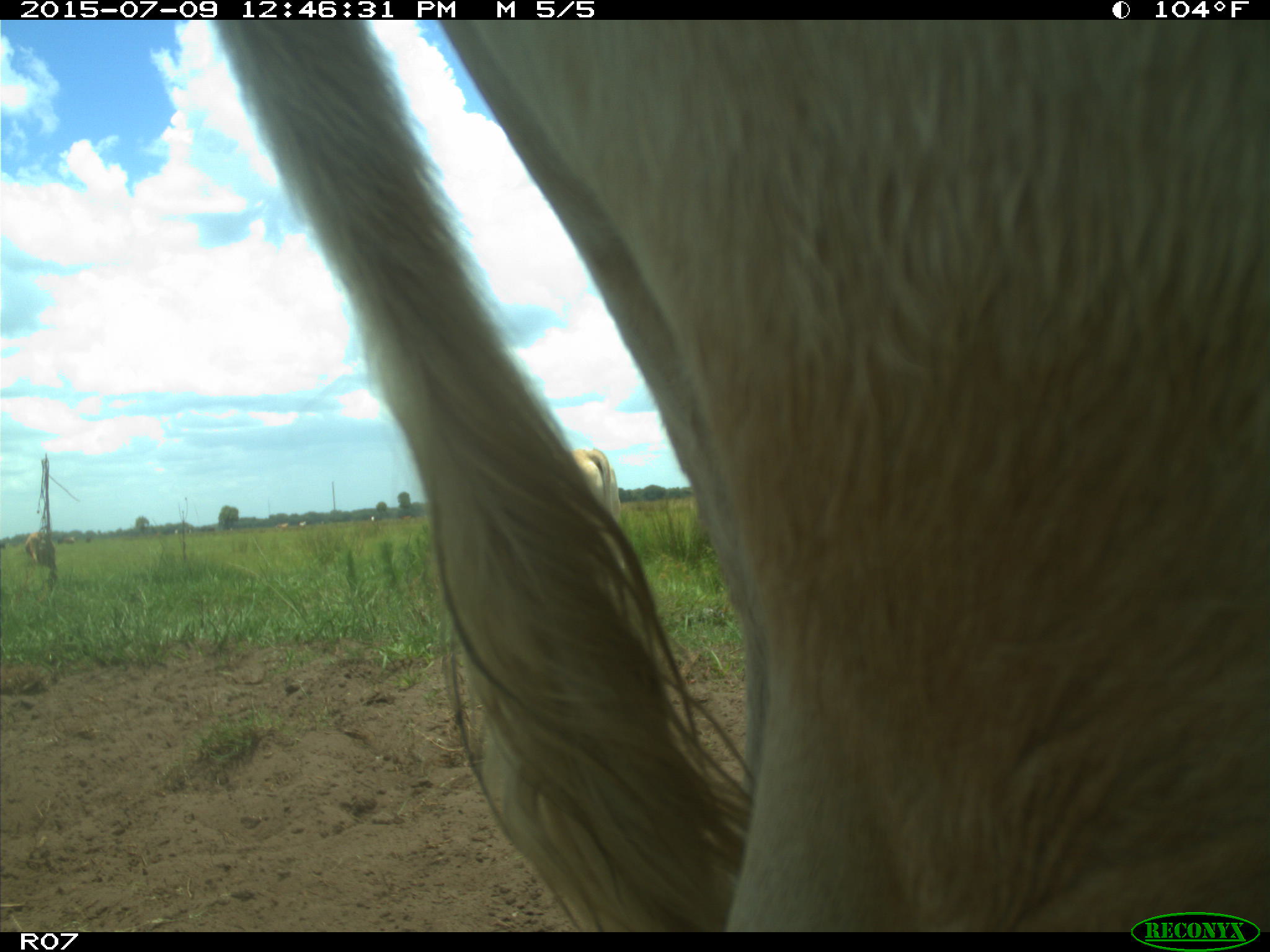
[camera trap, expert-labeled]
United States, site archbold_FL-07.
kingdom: Animalia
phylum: Chordata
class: Mammalia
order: Artiodactyla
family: Bovidae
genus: Bos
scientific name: Bos taurus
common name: domestic cow